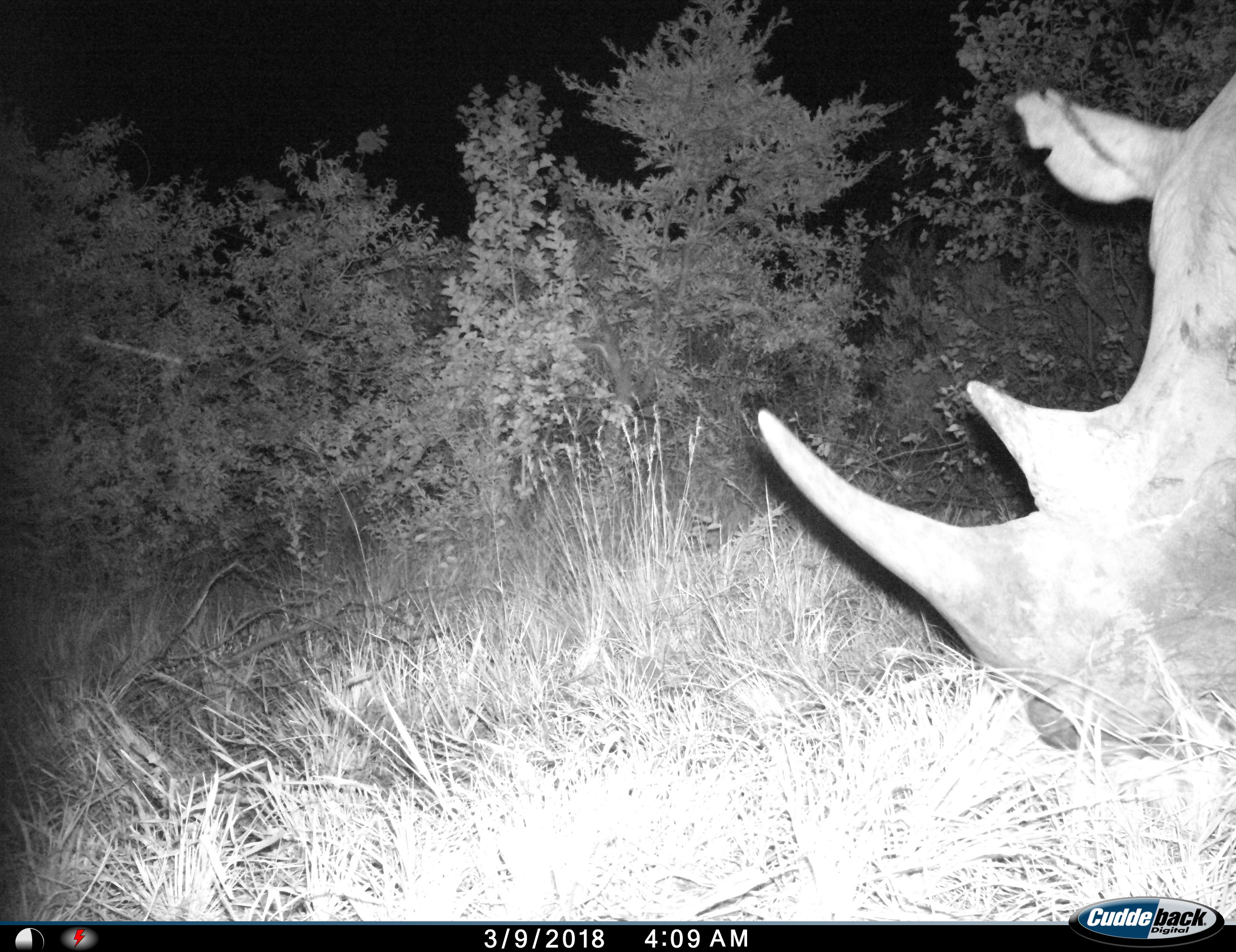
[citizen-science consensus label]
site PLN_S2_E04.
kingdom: Animalia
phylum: Chordata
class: Mammalia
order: Perissodactyla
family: Rhinocerotidae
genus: Ceratotherium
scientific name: Ceratotherium simum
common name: white rhinoceros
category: rhinoceroswhite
Rhinoceroswhite (white rhinoceros) (Ceratotherium simum), count 1. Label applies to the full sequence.